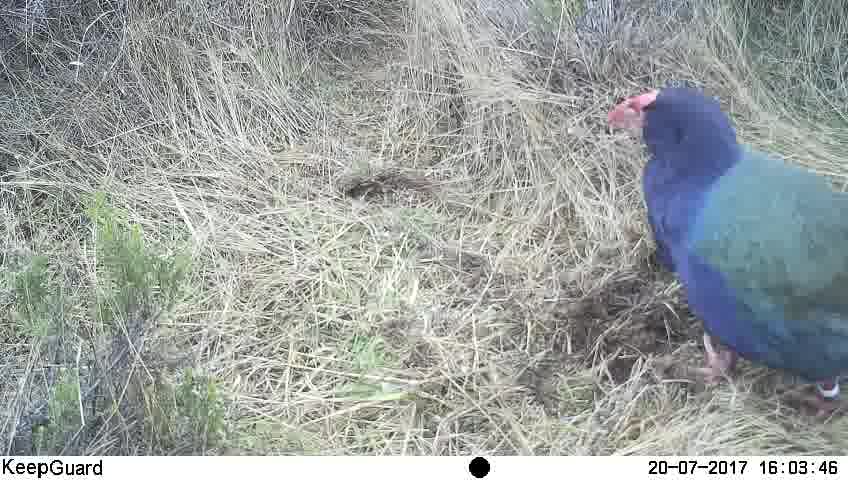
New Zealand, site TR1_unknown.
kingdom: Animalia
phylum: Chordata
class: Aves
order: Gruiformes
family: Rallidae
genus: Porphyrio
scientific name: Porphyrio mantelli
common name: takahe